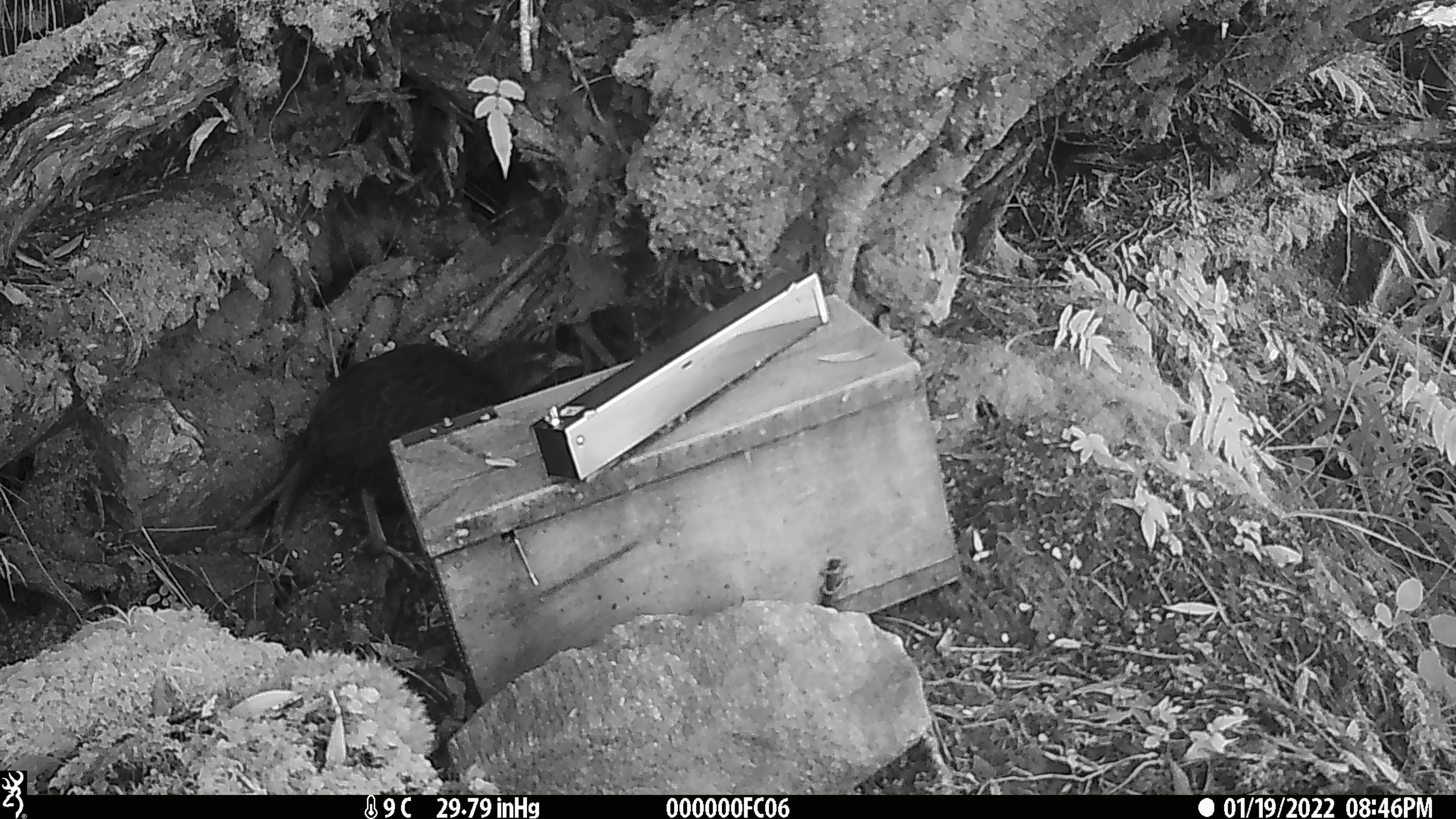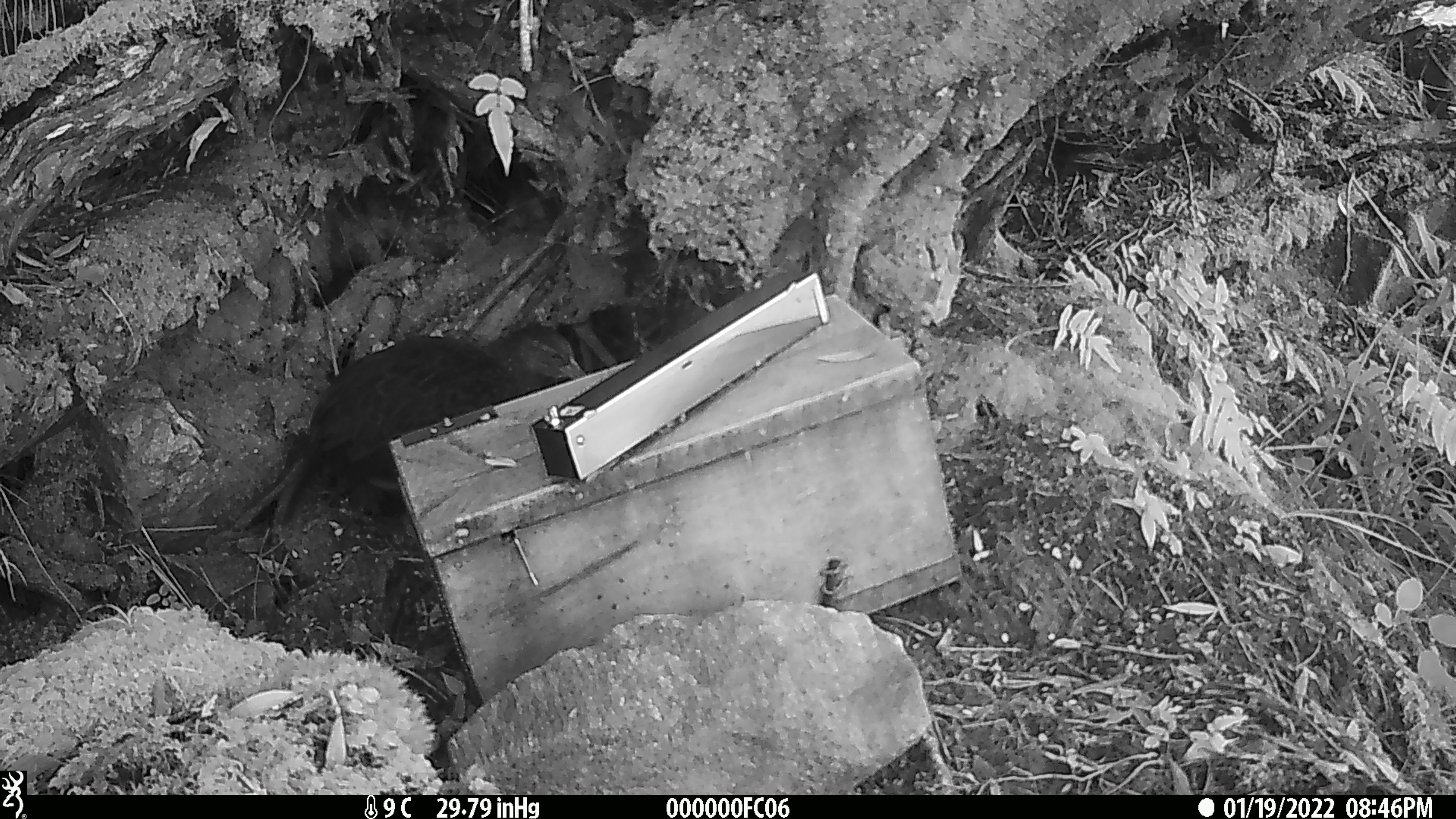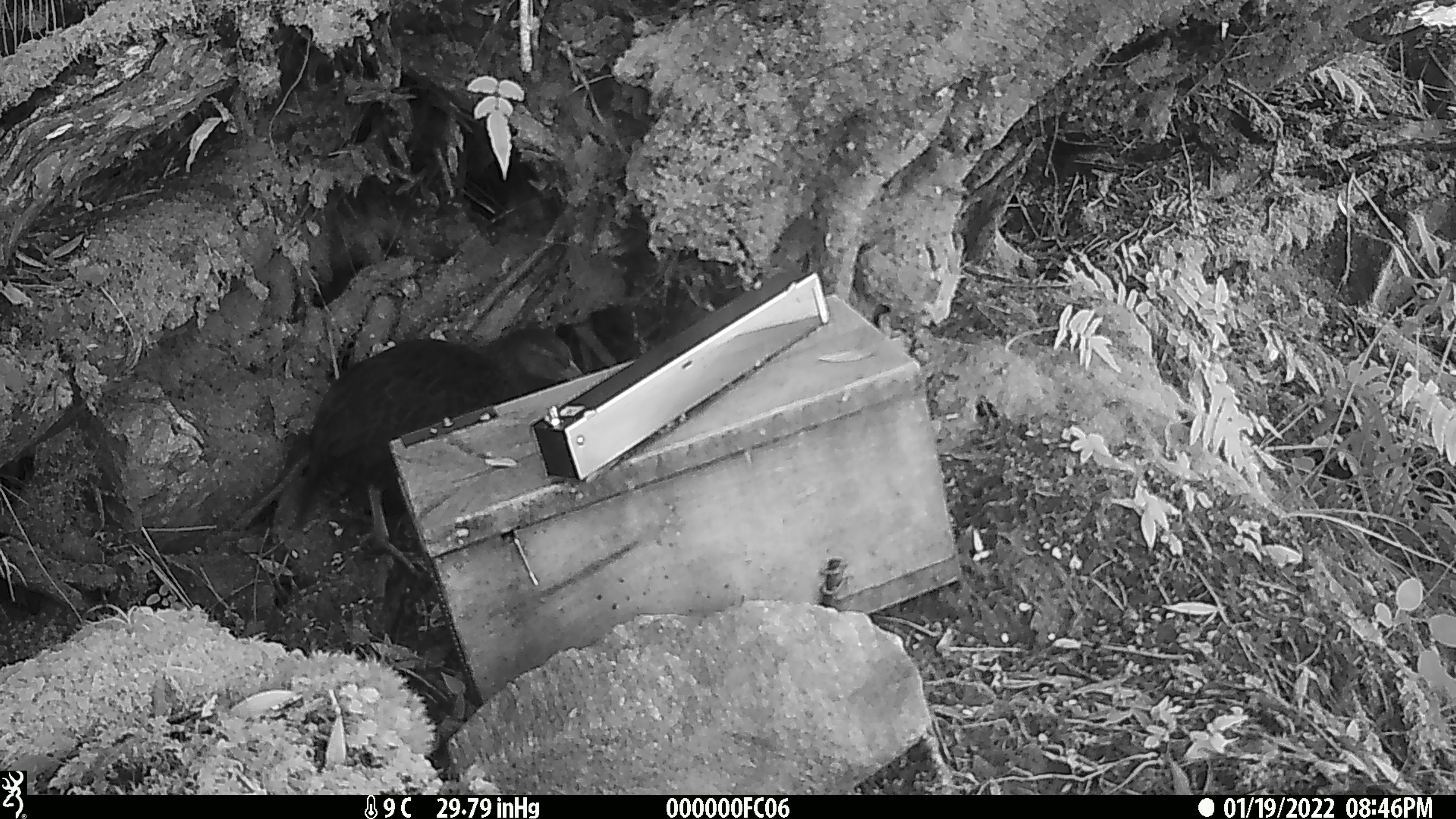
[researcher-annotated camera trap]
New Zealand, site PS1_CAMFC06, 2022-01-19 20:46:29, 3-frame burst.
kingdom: Animalia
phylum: Chordata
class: Aves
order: Gruiformes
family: Rallidae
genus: Gallirallus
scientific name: Gallirallus australis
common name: weka